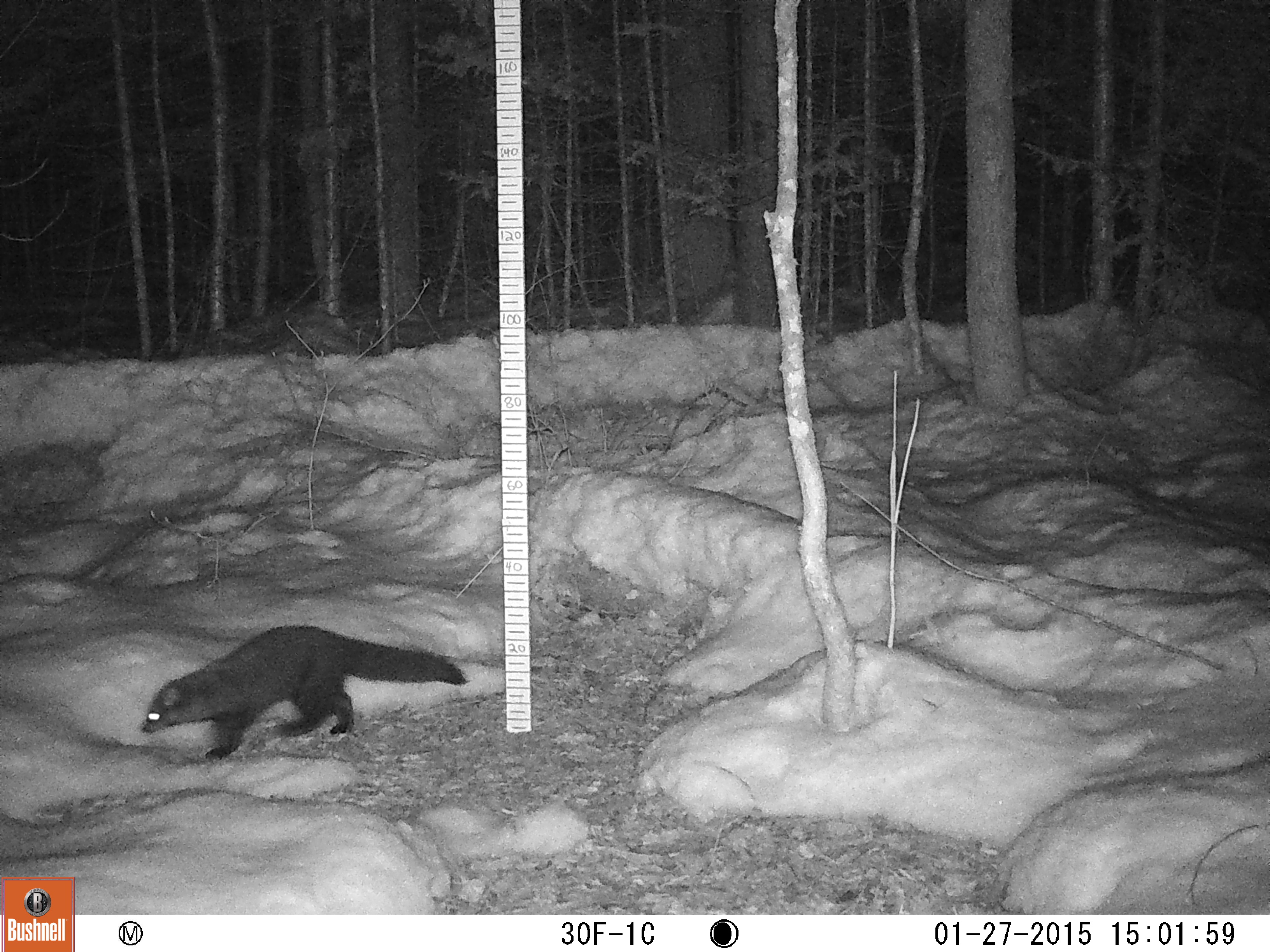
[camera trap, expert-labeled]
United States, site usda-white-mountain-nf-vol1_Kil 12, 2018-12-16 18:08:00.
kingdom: Animalia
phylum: Chordata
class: Mammalia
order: Carnivora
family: Mustelidae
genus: Pekania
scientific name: Pekania pennanti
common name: fisher